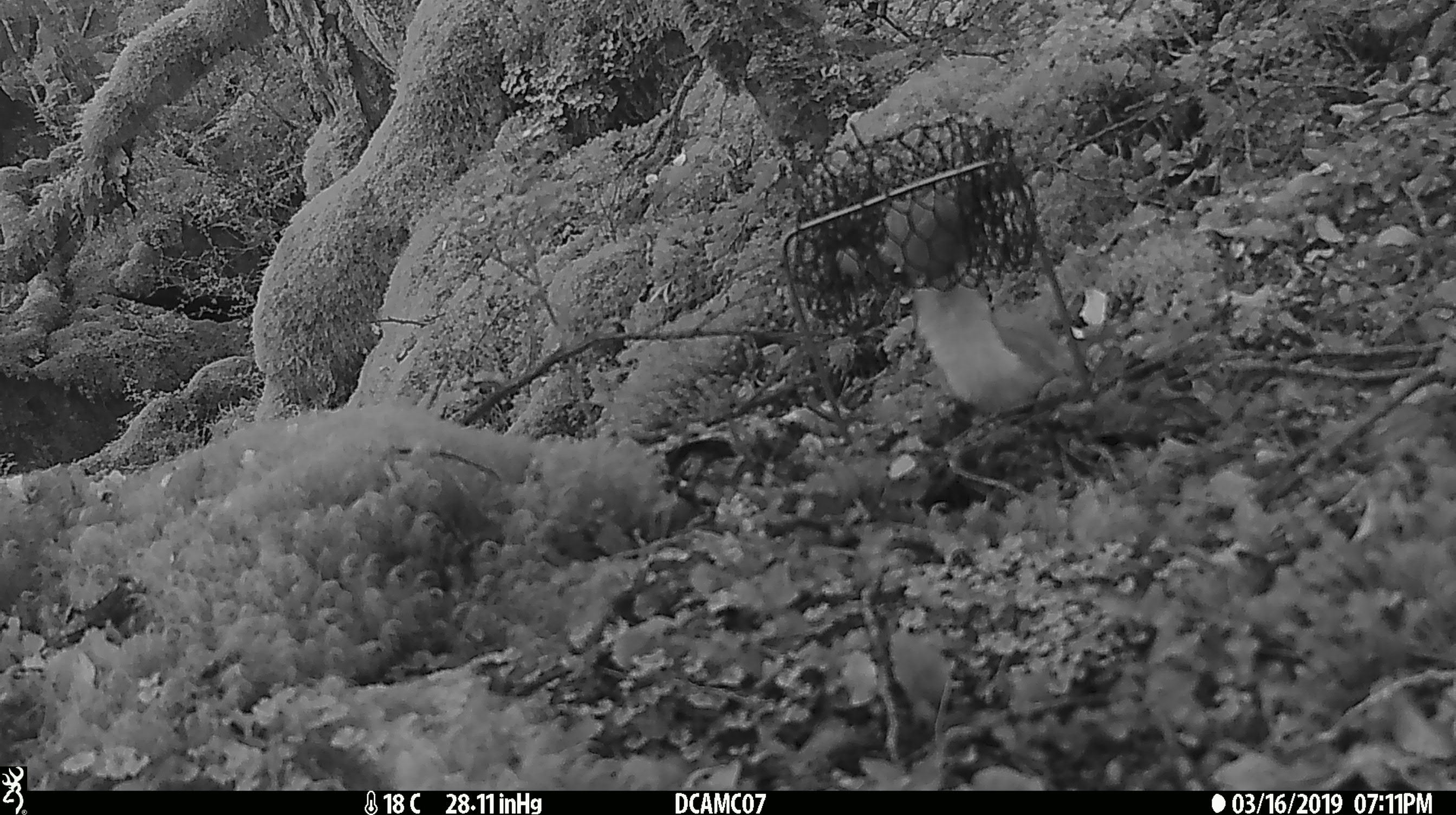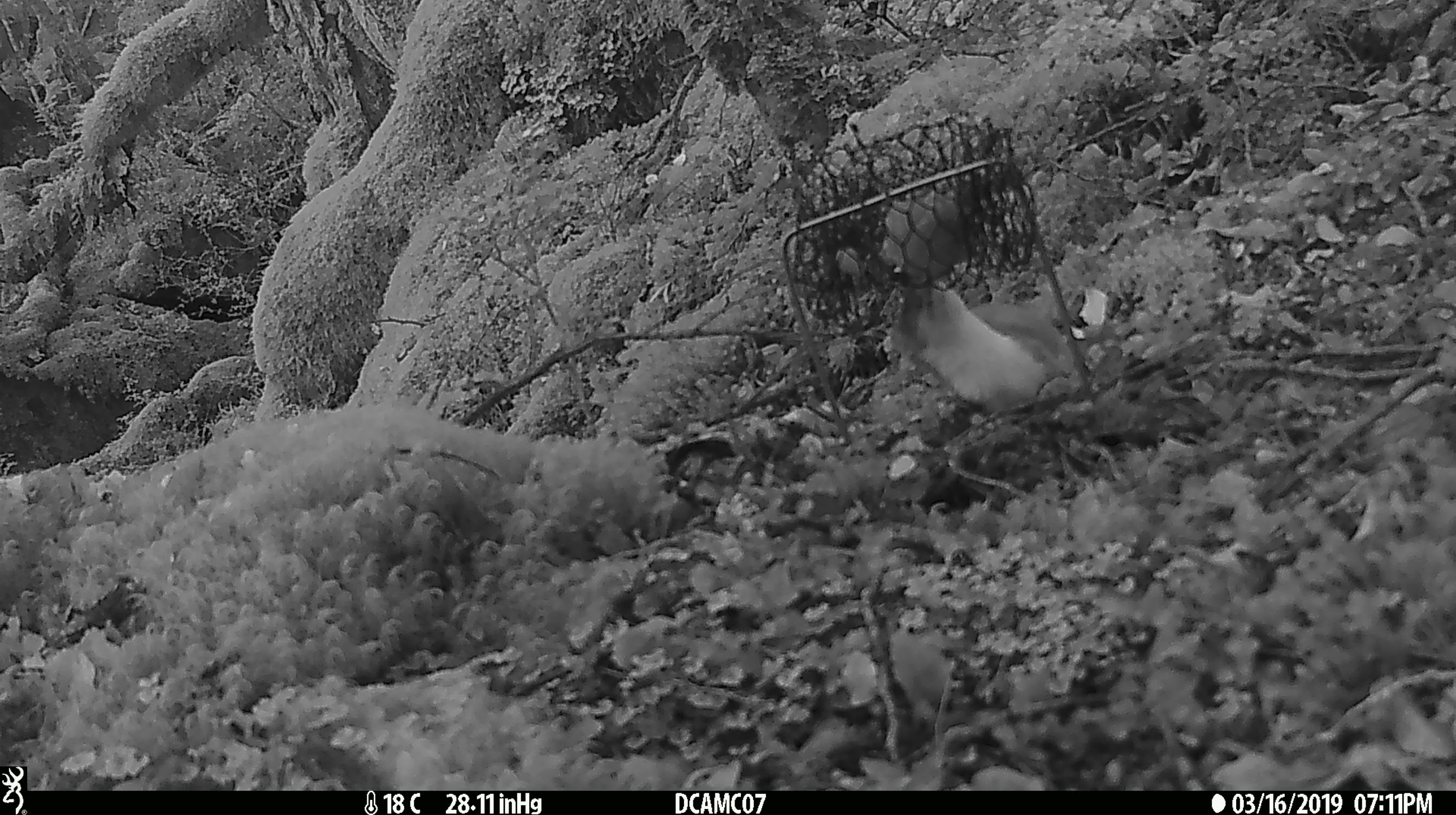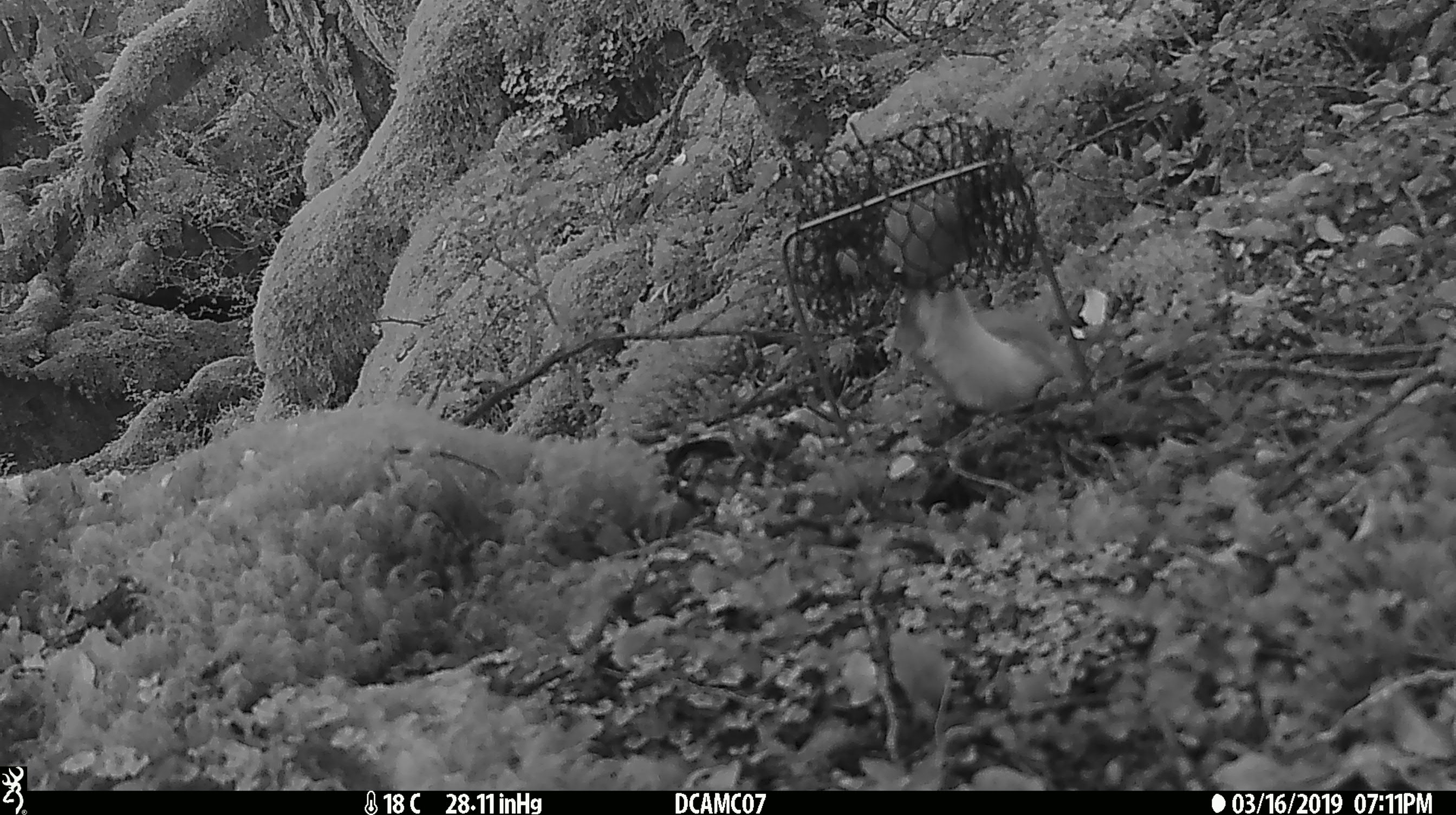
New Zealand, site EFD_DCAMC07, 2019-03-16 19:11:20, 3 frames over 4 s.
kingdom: Animalia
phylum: Chordata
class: Mammalia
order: Carnivora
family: Mustelidae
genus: Mustela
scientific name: Mustela erminea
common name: stoat